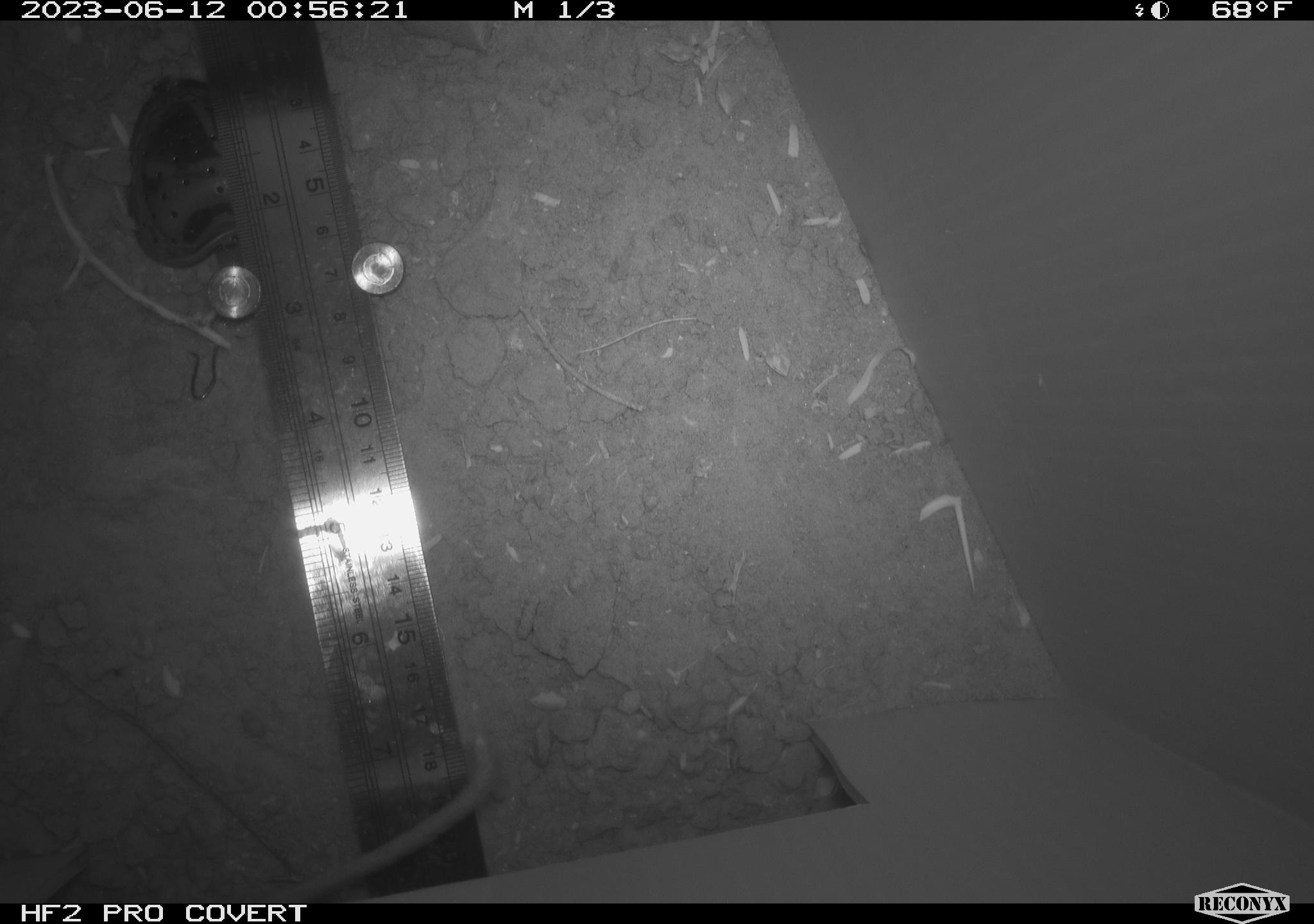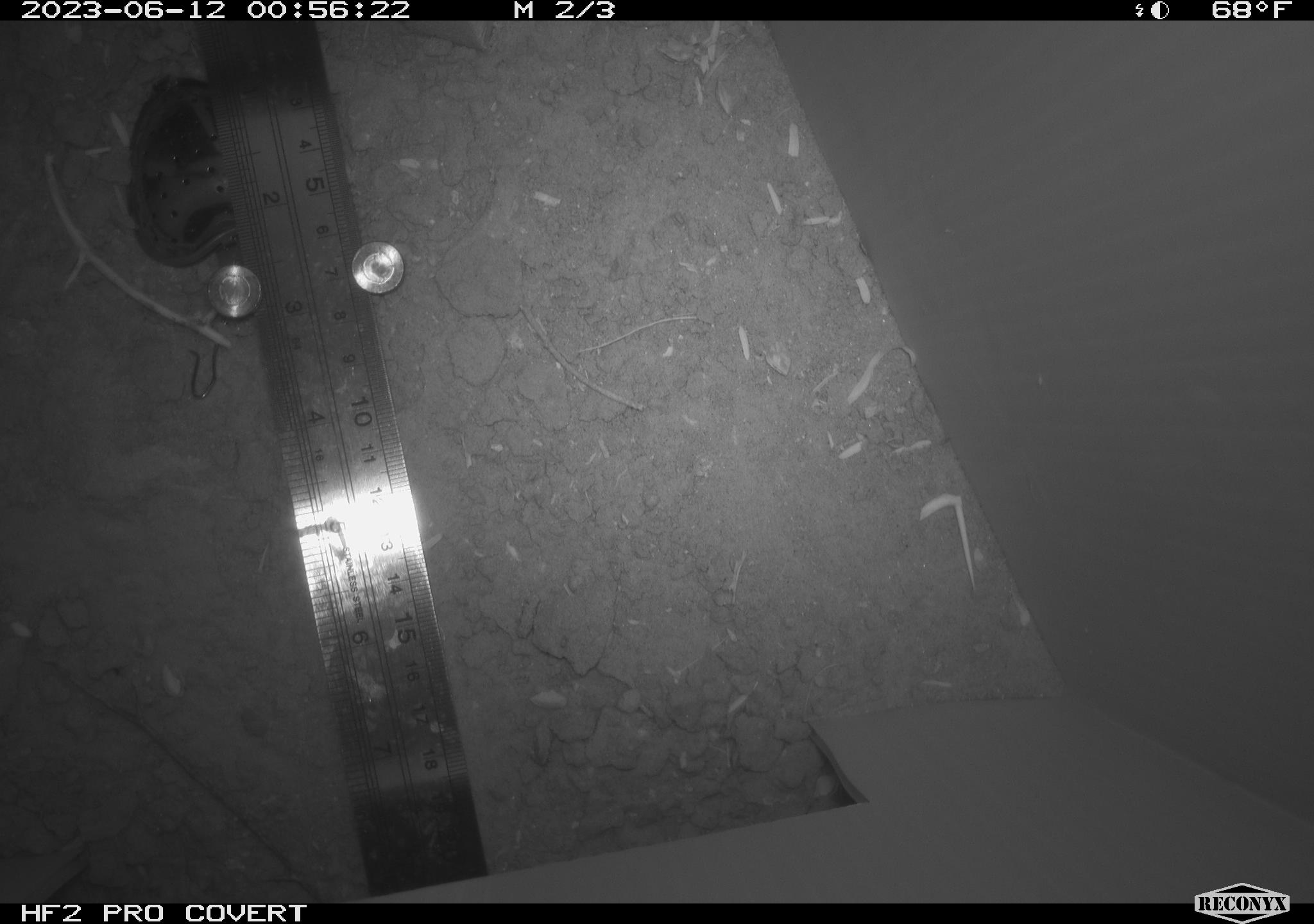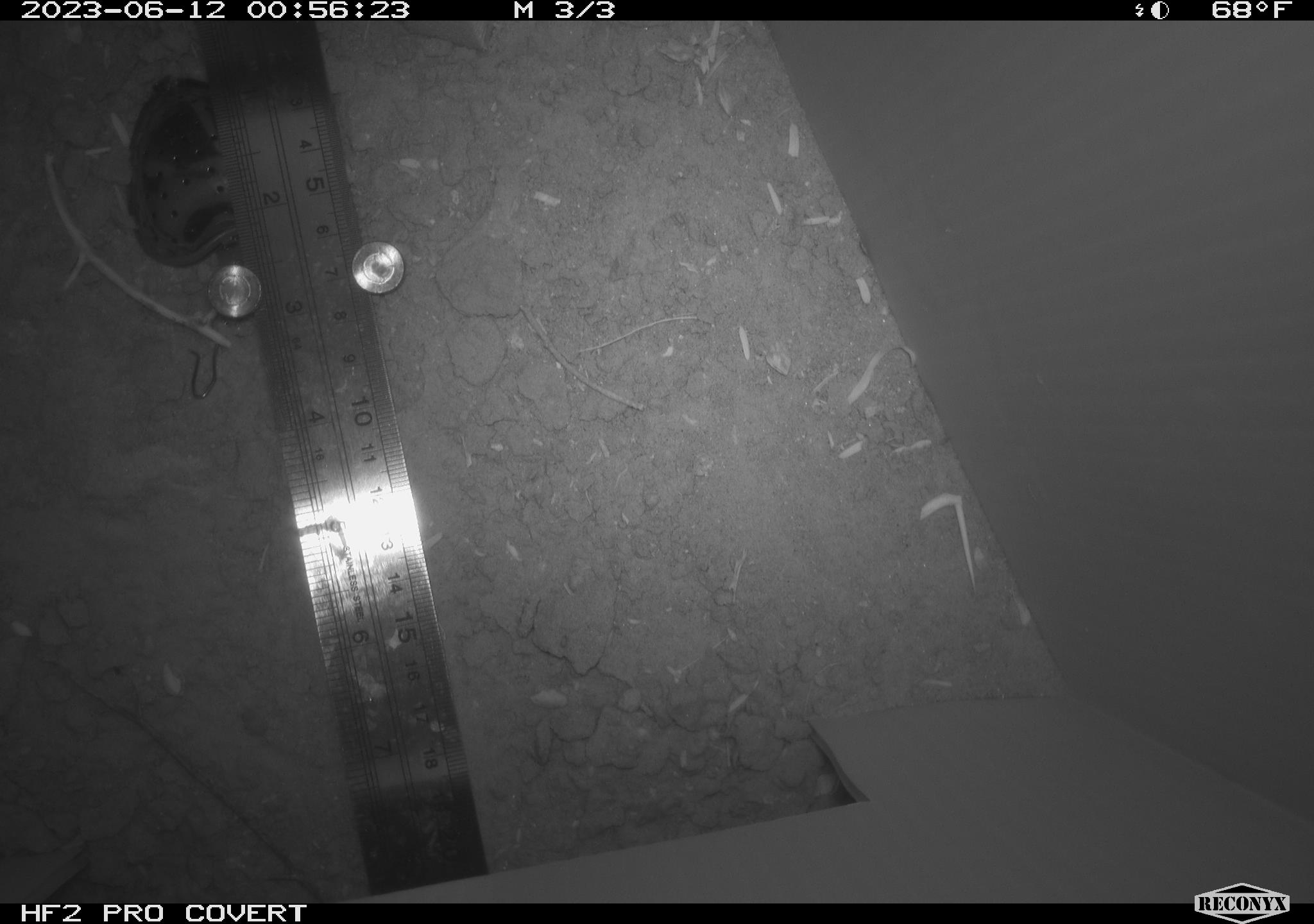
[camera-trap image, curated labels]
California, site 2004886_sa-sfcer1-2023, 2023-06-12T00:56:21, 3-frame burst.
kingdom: Animalia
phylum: Chordata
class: Mammalia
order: Rodentia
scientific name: Rodentia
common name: mouse species